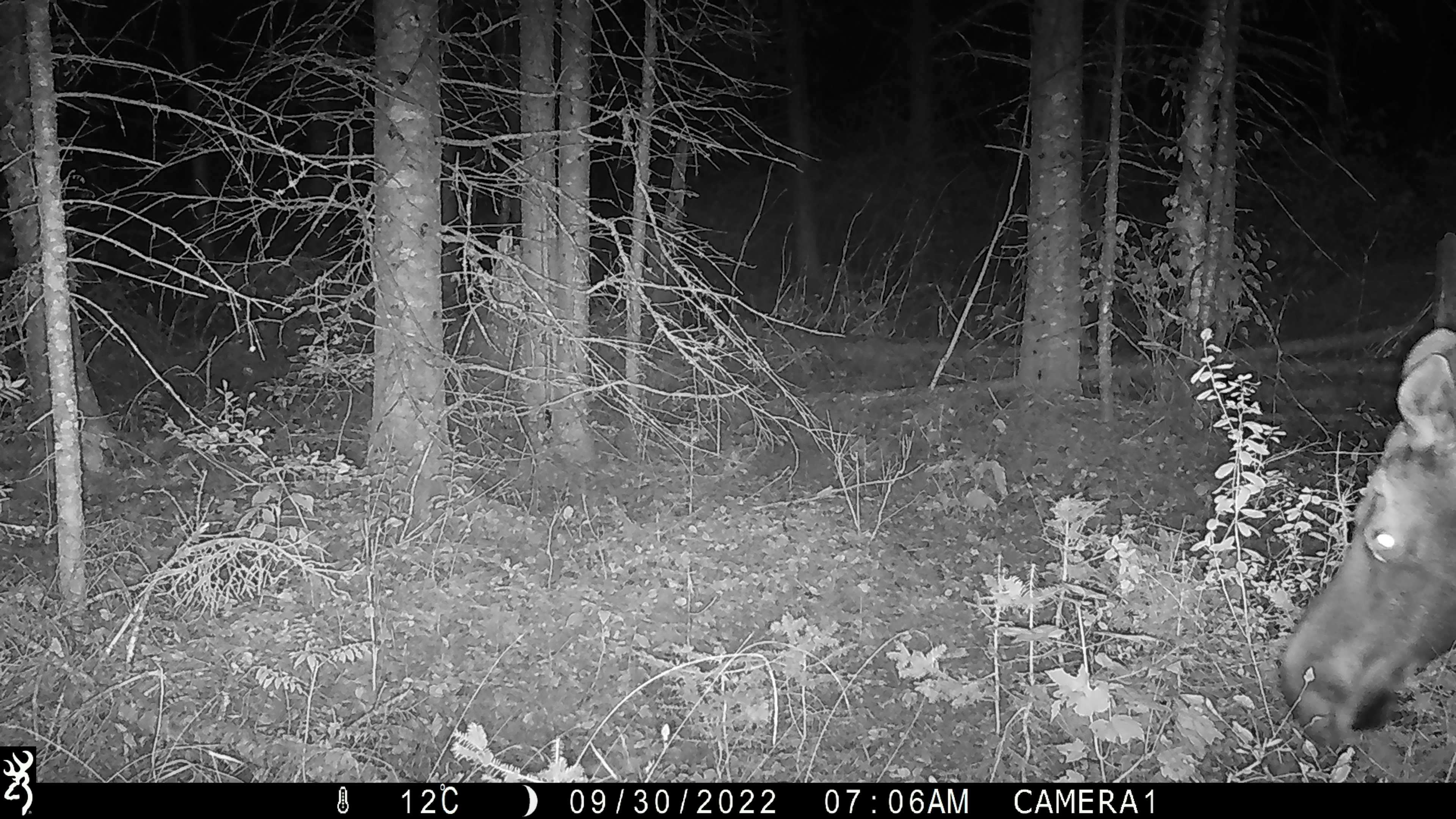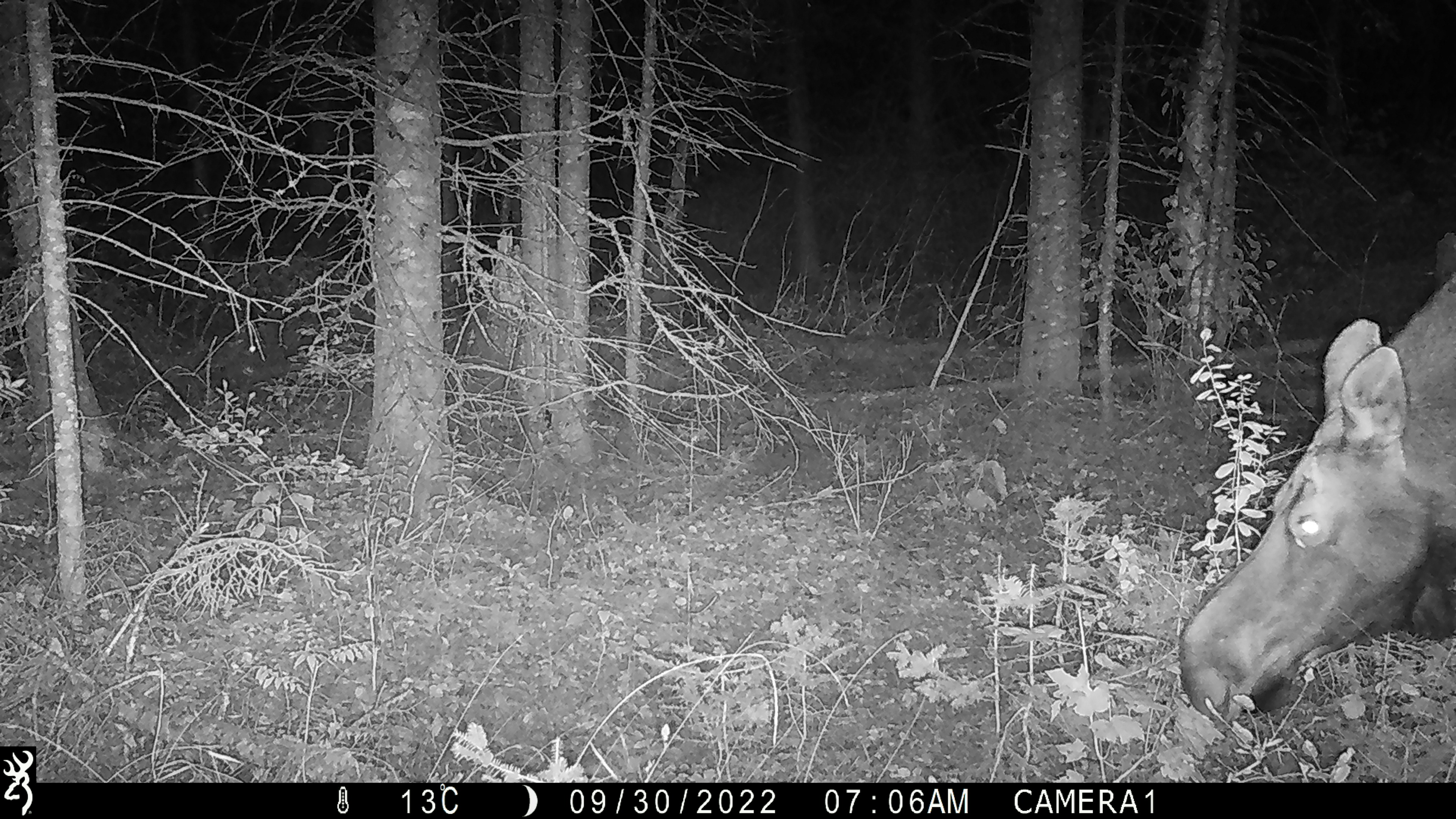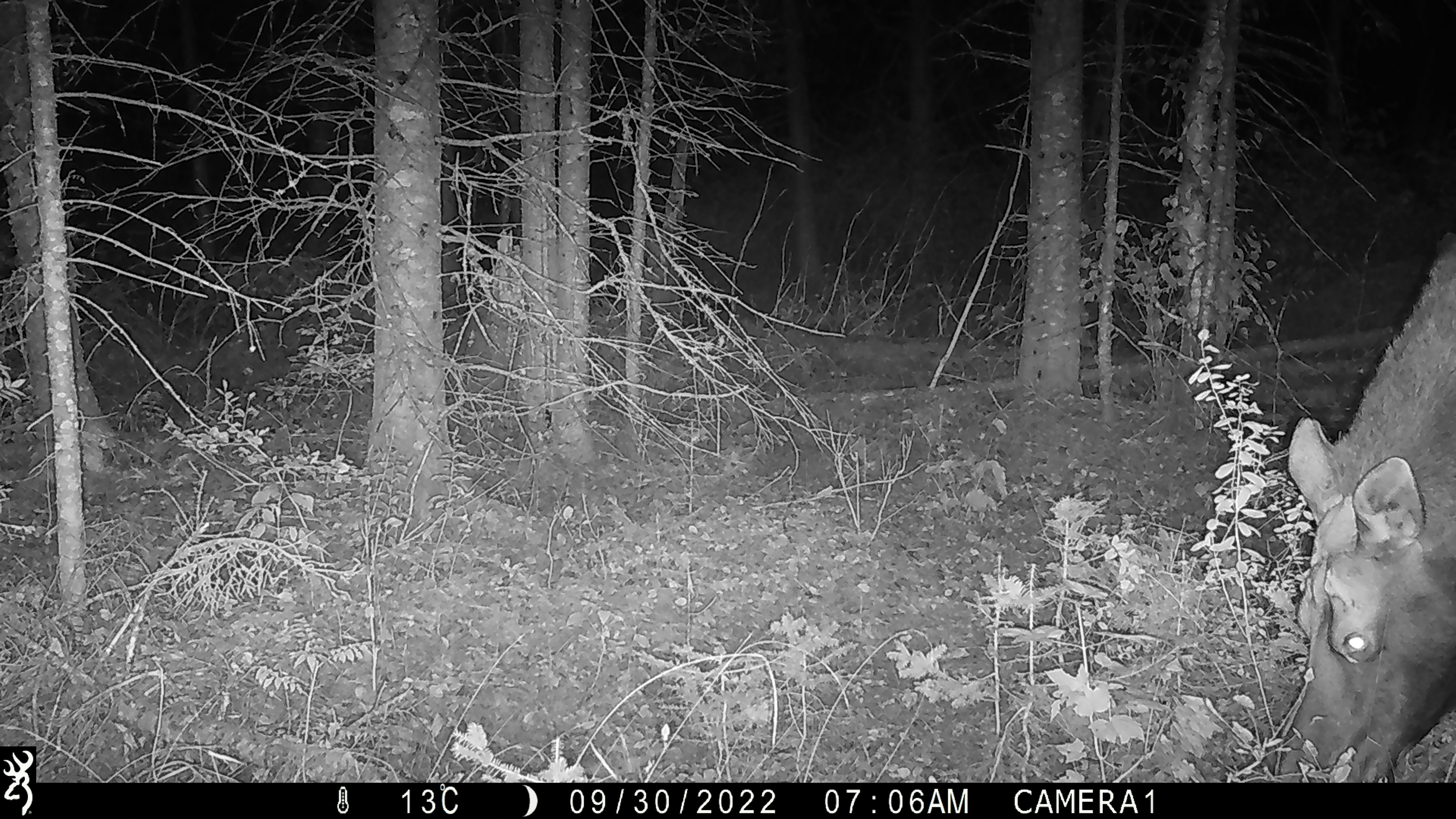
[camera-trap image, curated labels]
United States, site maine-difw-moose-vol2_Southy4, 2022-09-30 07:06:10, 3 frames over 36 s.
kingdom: Animalia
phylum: Chordata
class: Mammalia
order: Artiodactyla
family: Cervidae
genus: Alces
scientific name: Alces alces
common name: moose